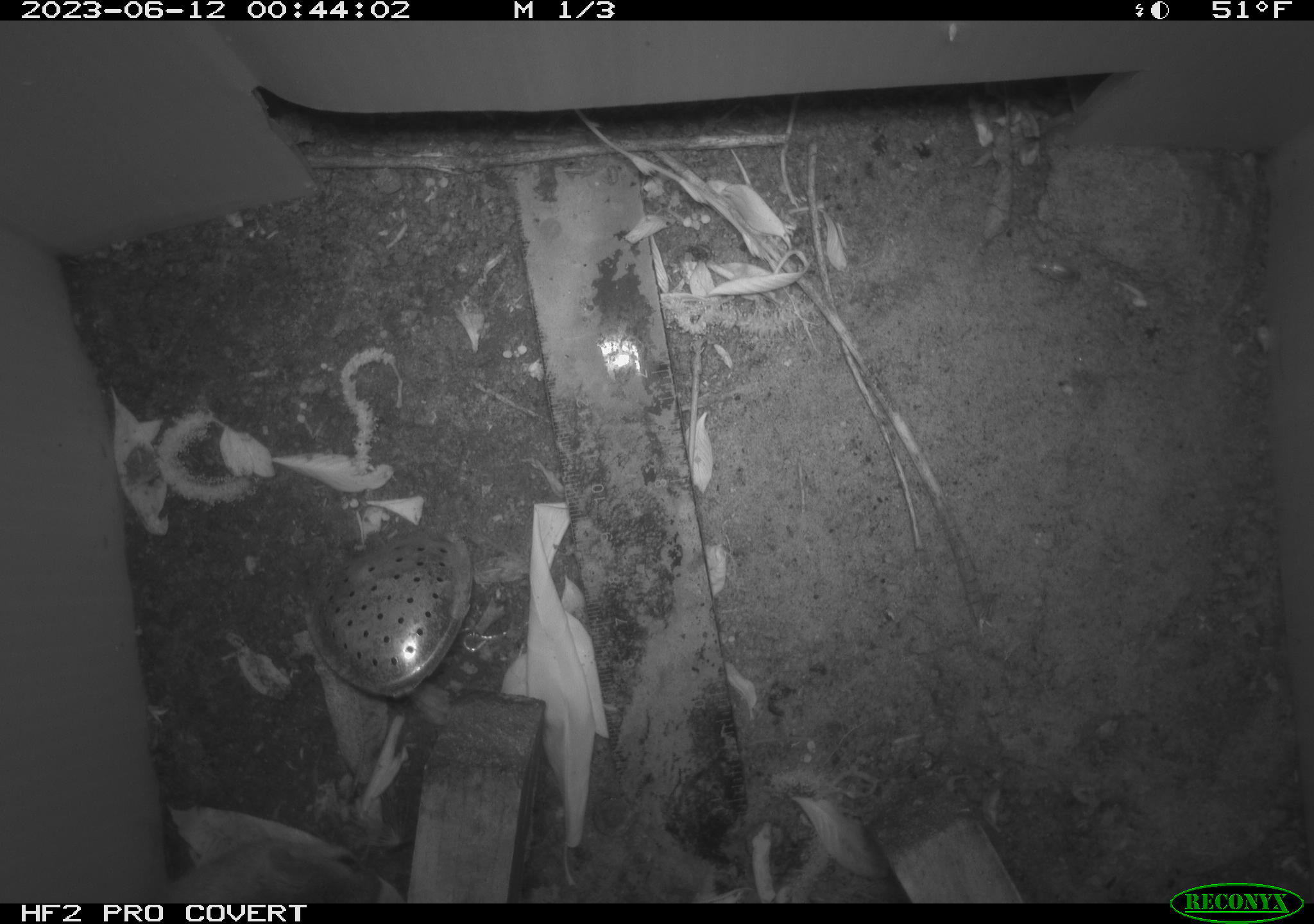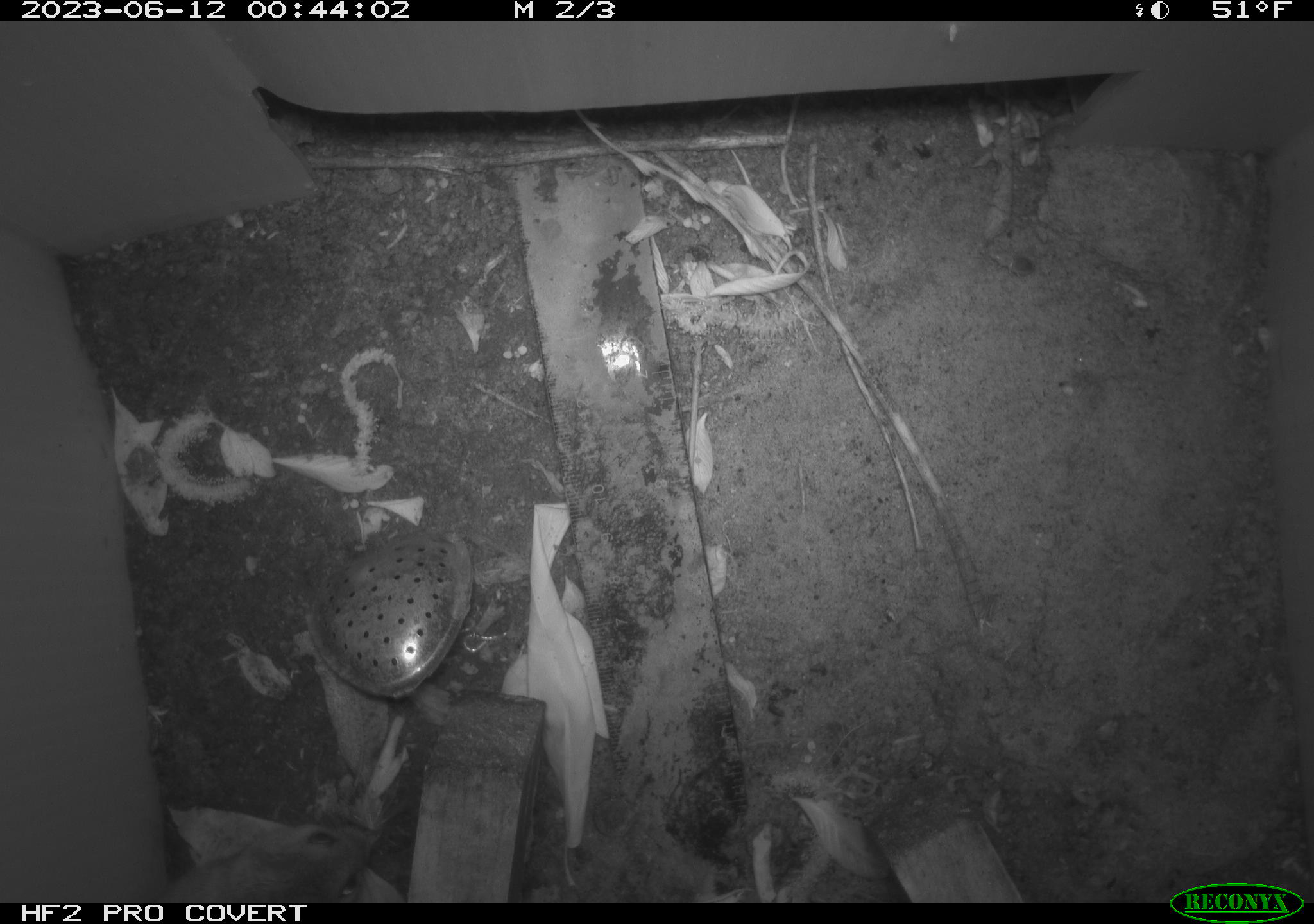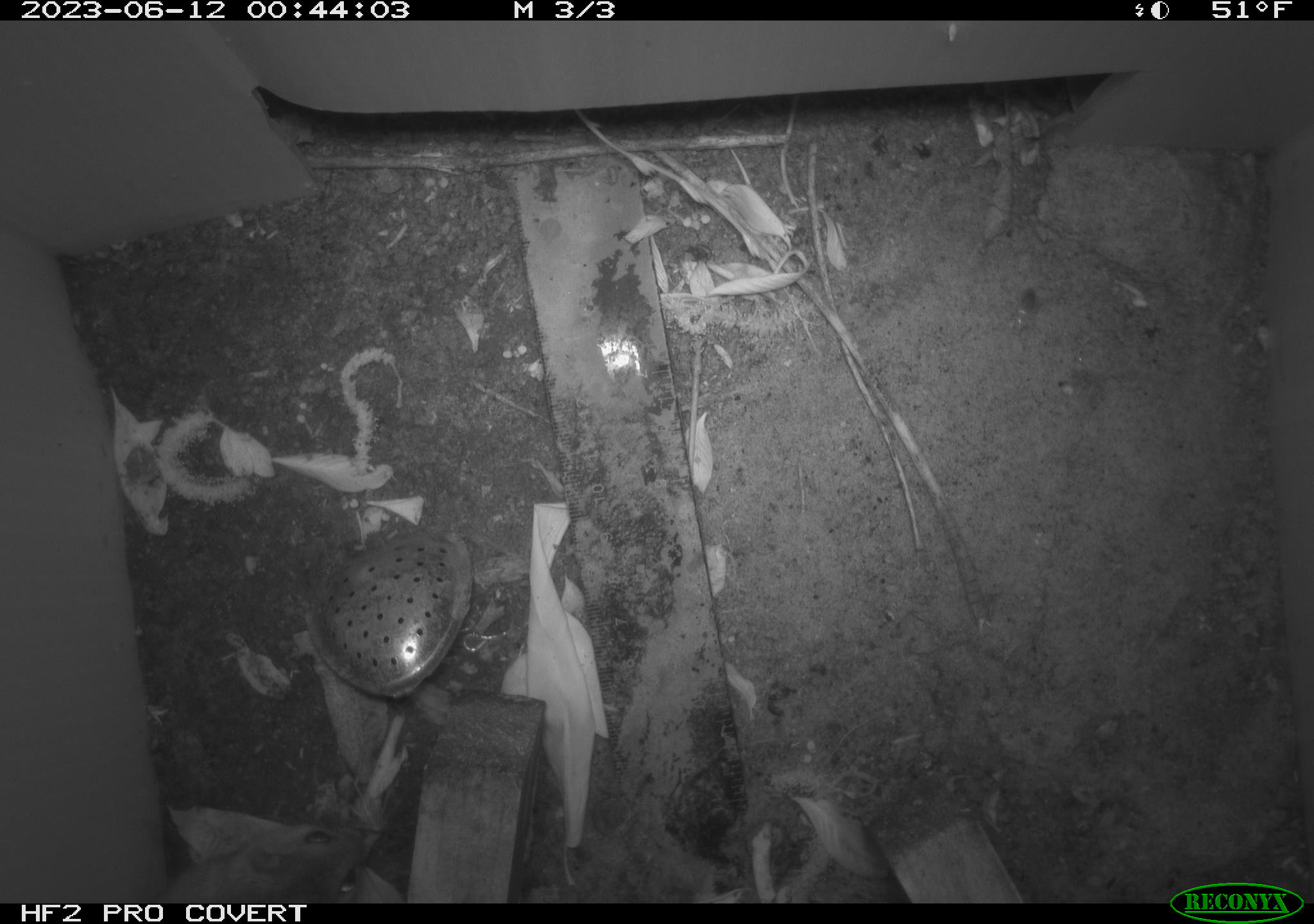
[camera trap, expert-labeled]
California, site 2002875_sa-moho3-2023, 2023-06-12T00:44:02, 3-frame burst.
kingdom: Animalia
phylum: Chordata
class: Mammalia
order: Rodentia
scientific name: Rodentia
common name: mouse species